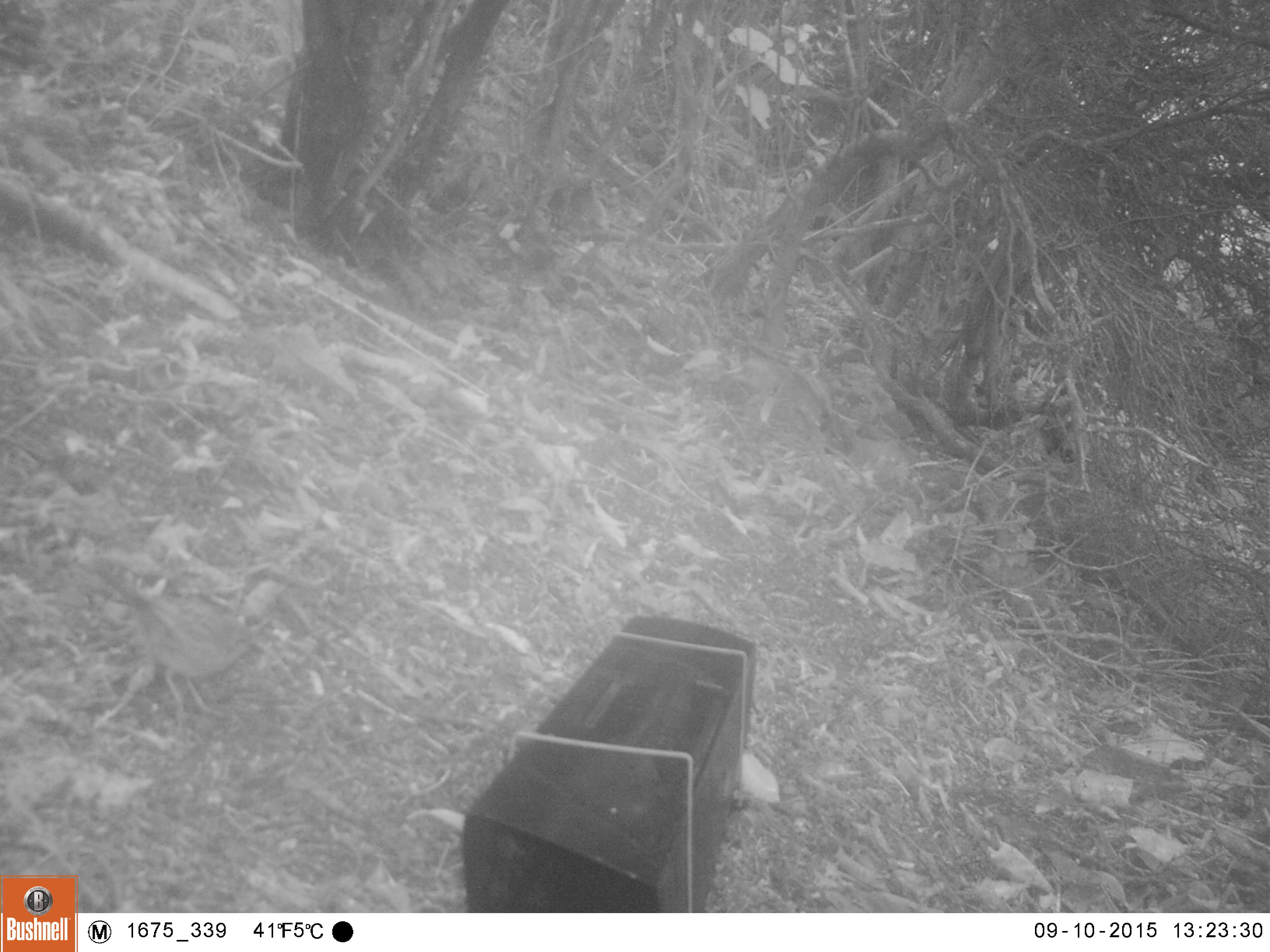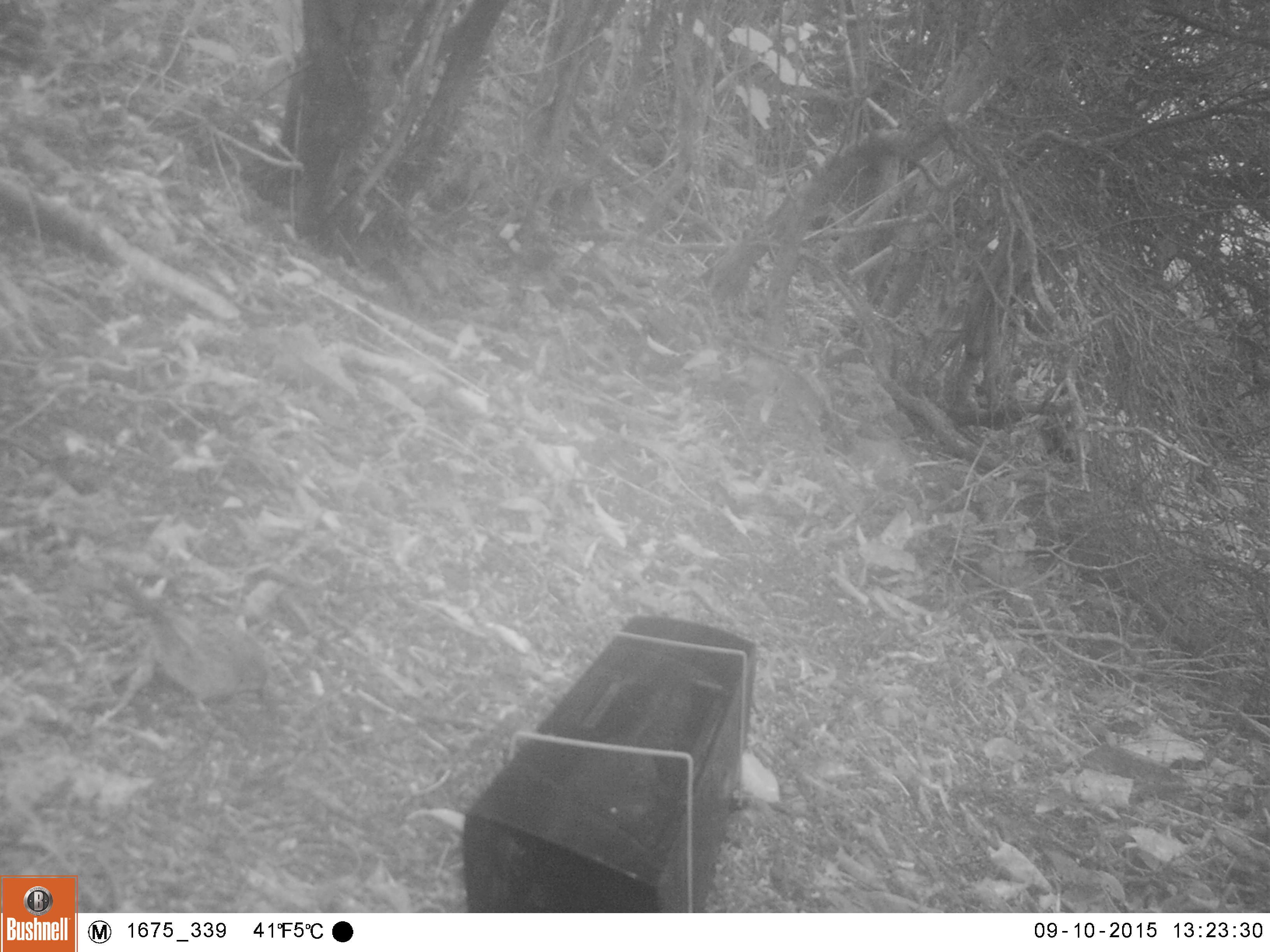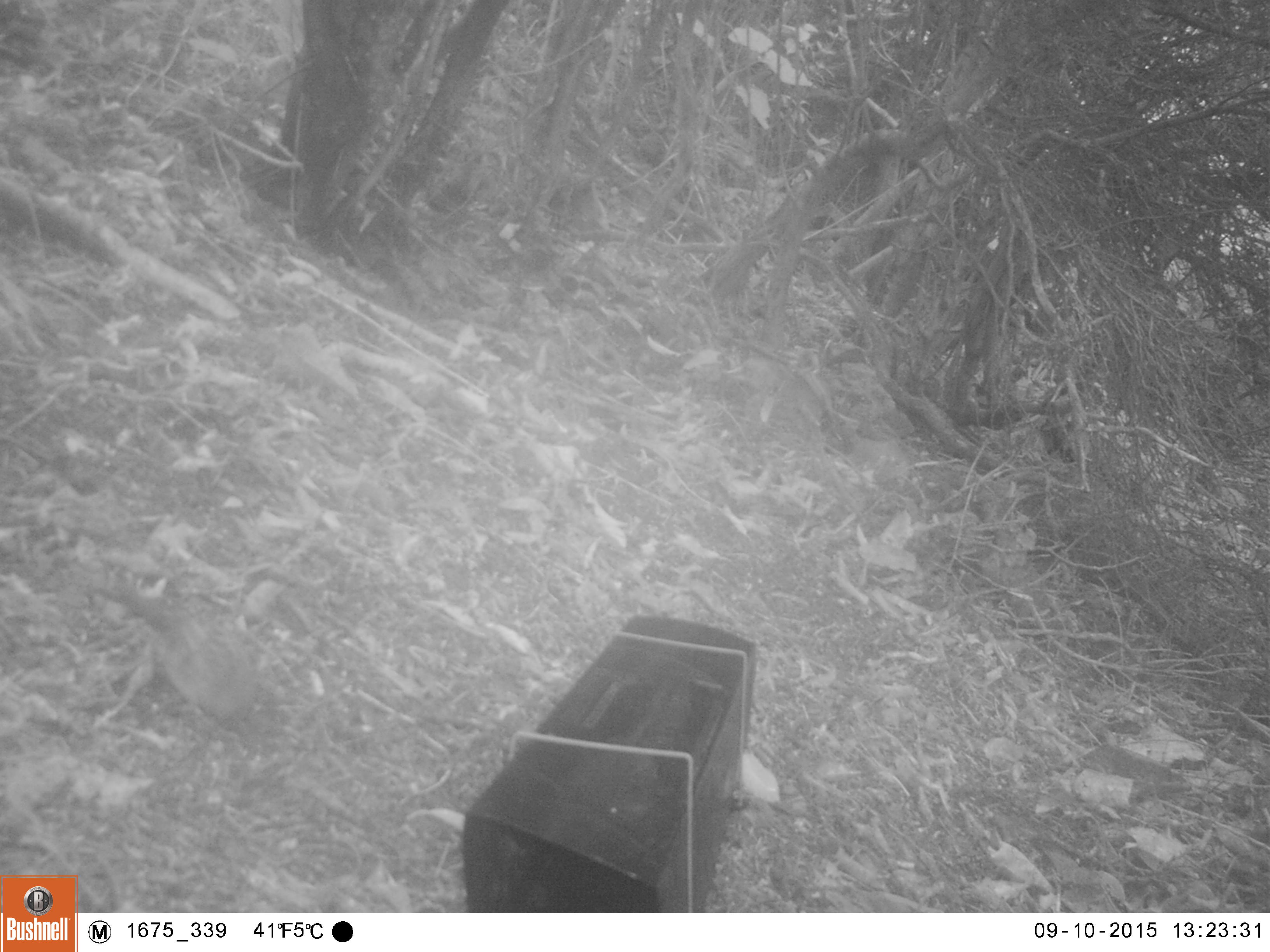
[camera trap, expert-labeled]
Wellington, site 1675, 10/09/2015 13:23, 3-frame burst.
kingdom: Animalia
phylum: Chordata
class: Aves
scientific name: Aves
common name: bird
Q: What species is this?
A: Bird (Aves).